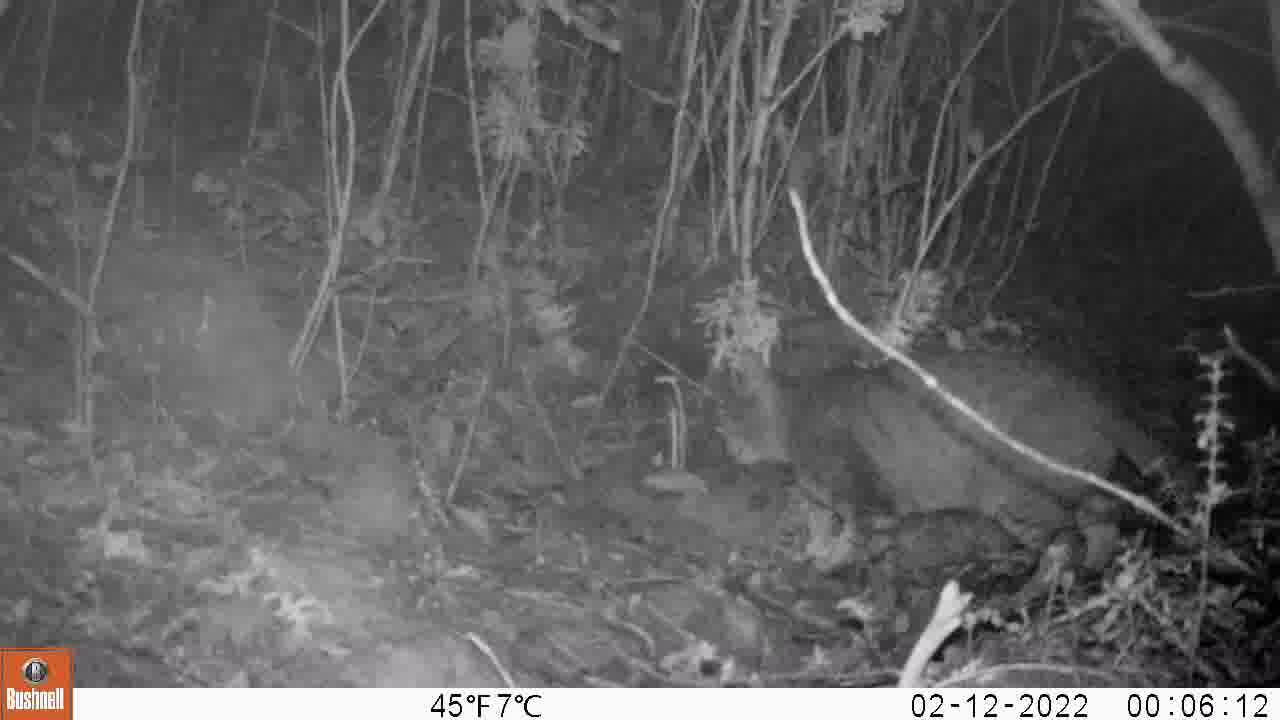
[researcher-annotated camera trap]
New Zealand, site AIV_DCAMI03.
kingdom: Animalia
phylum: Chordata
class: Mammalia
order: Carnivora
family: Felidae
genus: Felis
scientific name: Felis catus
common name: domestic cat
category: cat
Cat (domestic cat) (Felis catus).